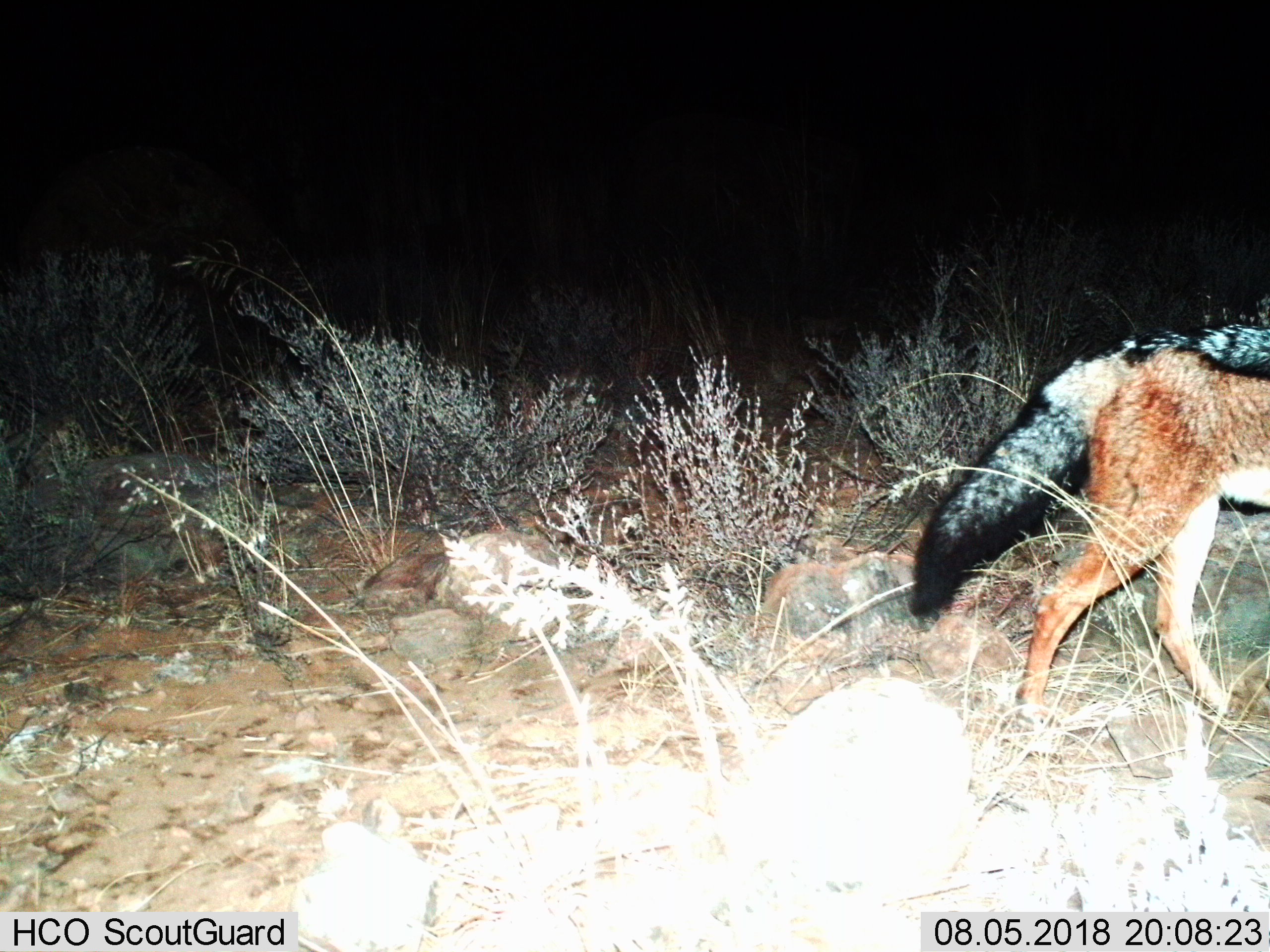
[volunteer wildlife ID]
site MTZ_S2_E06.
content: unidentified animal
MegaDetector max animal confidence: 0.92